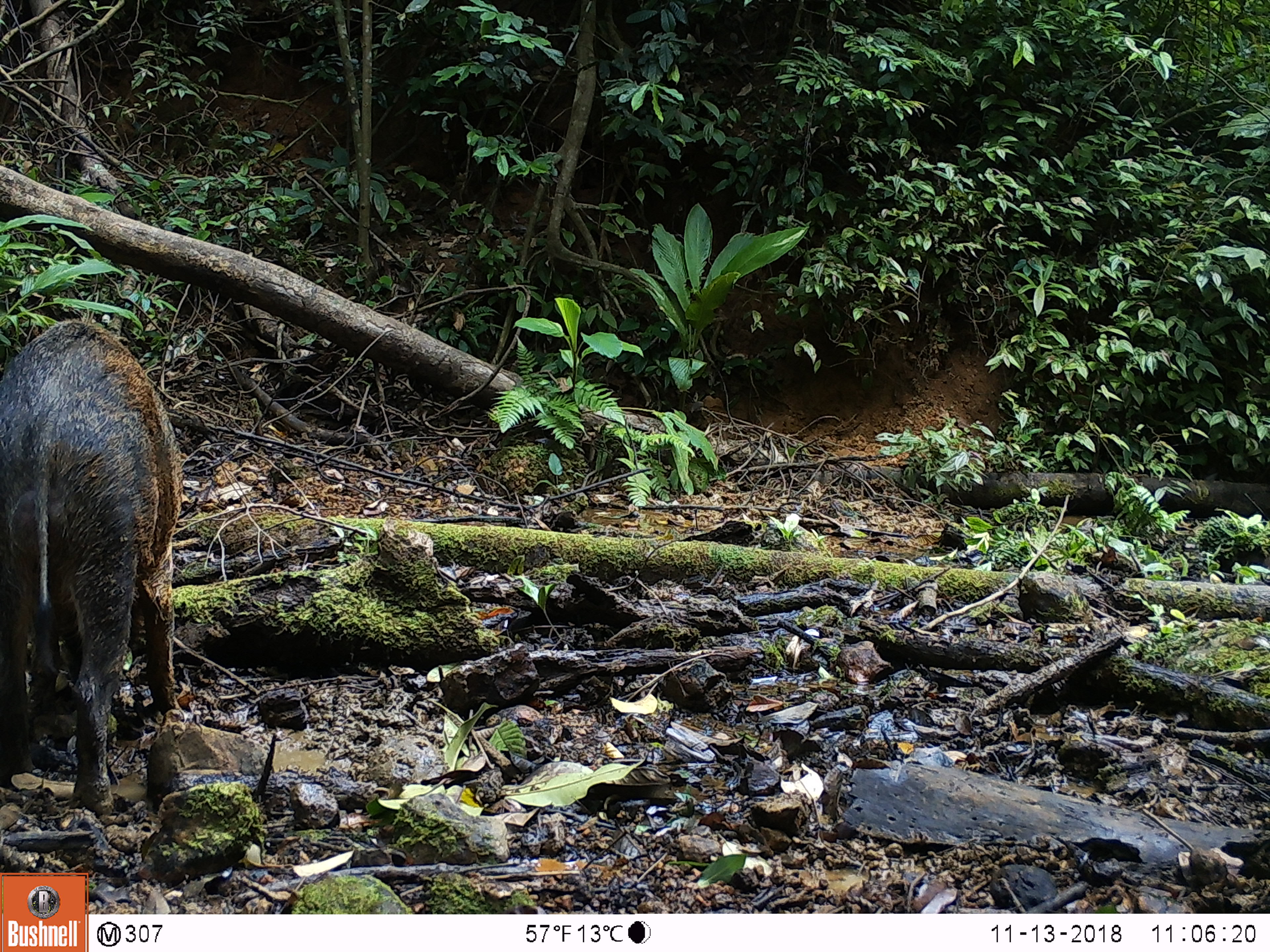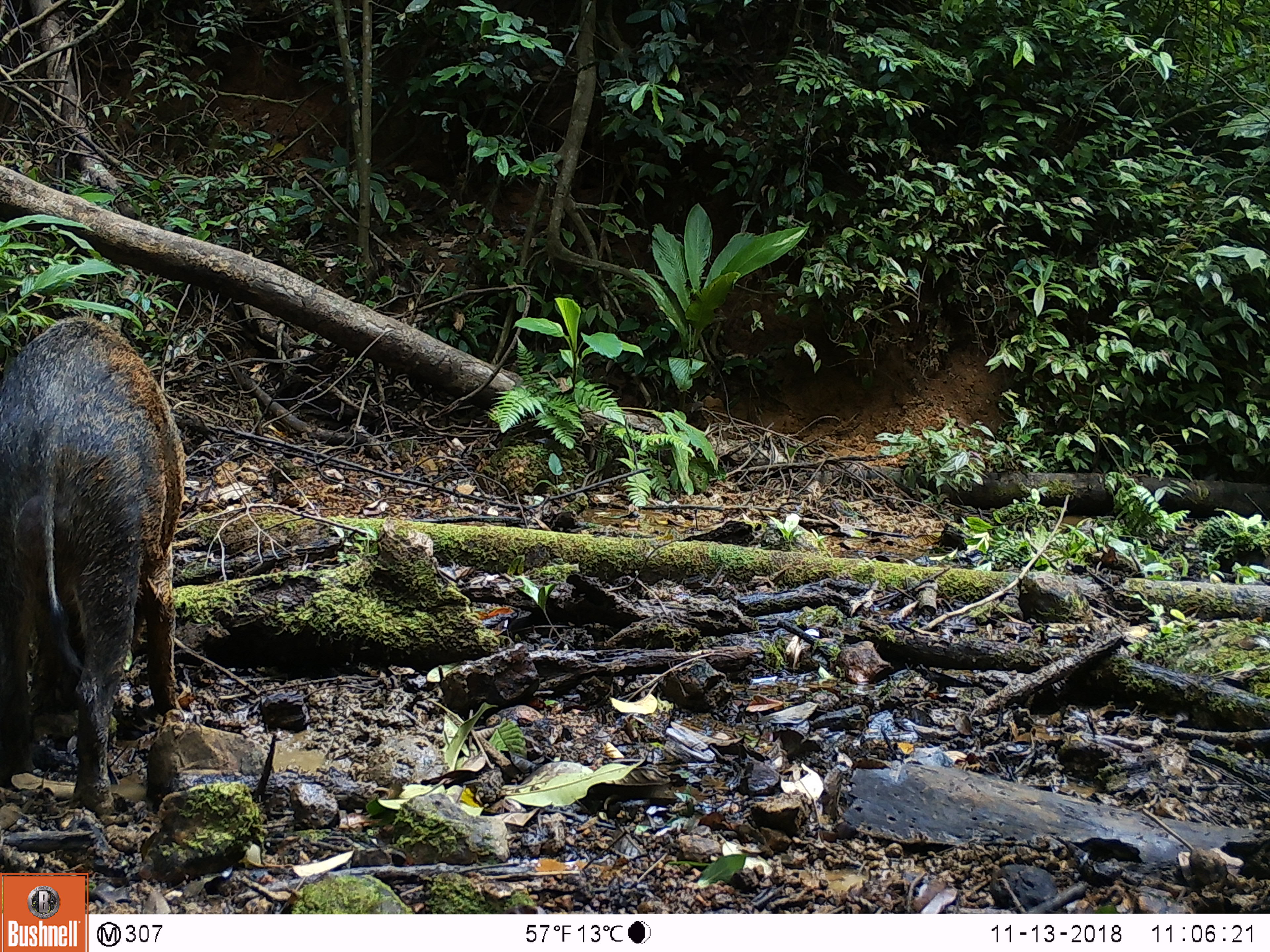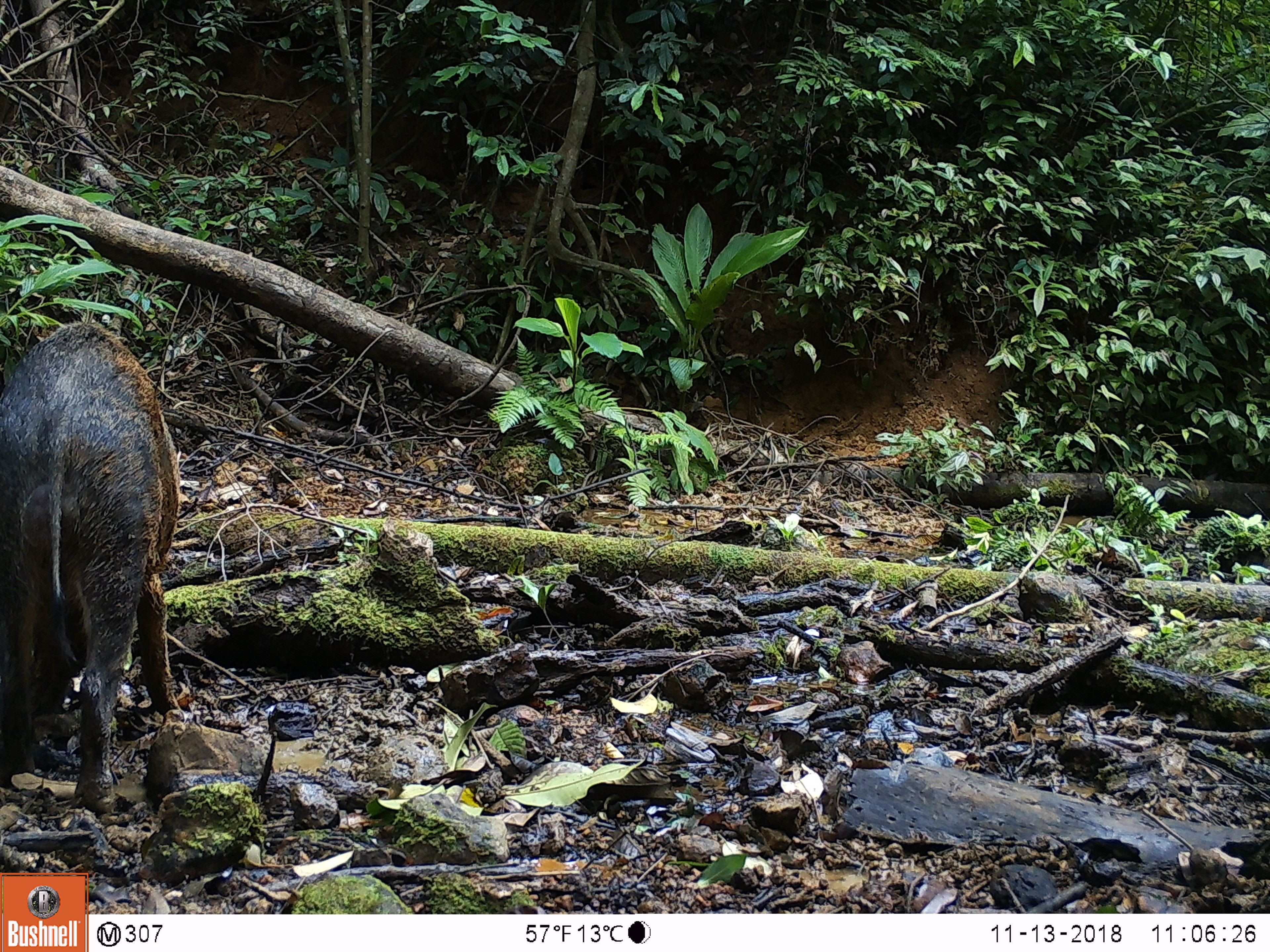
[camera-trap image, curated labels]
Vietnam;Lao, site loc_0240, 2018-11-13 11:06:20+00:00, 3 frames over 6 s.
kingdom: Animalia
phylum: Chordata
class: Mammalia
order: Artiodactyla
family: Suidae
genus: Sus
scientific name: Sus scrofa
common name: eurasian wild pig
Eurasian wild pig (Sus scrofa). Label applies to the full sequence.